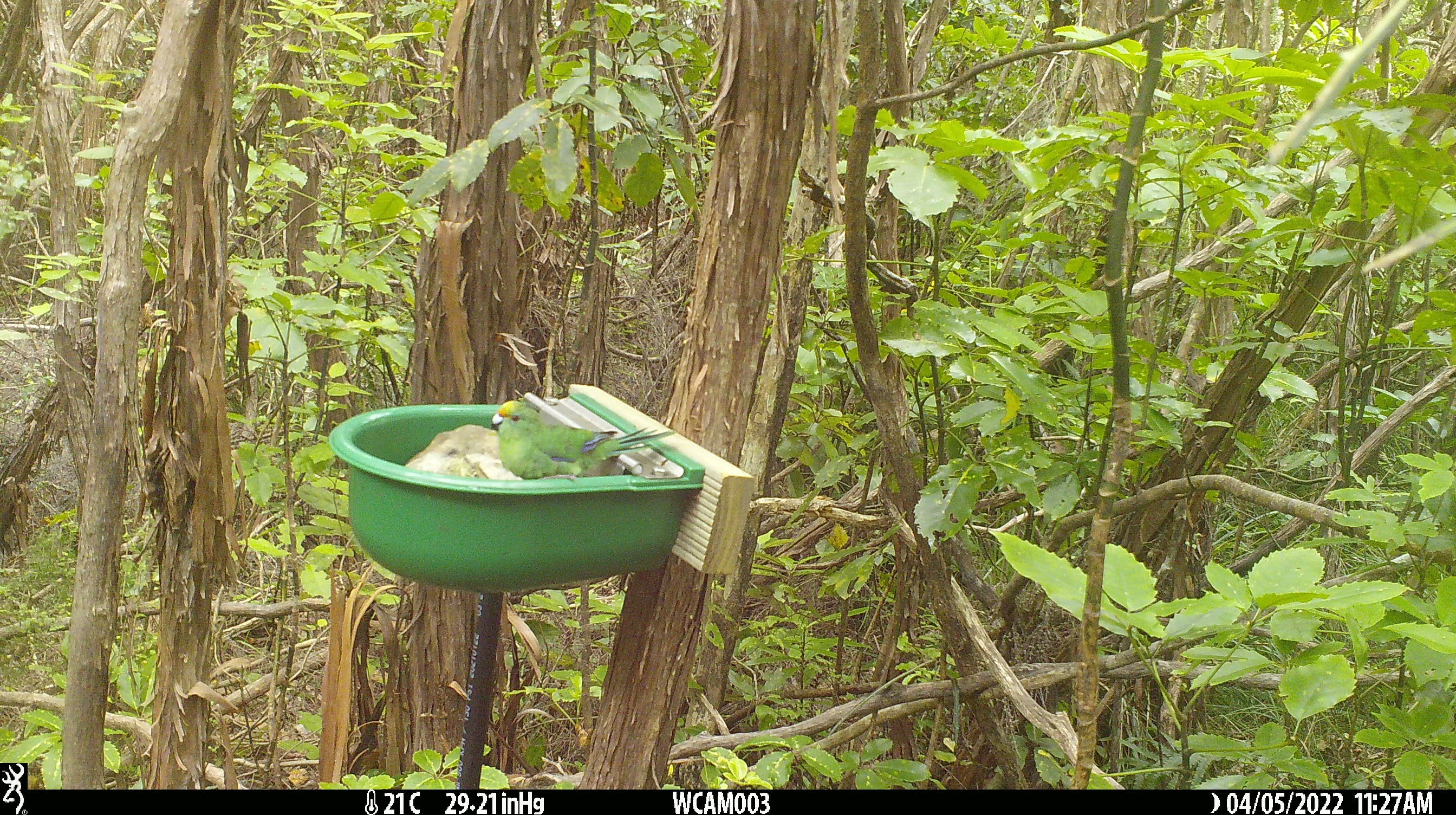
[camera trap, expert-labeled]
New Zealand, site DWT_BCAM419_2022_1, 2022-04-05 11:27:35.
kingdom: Animalia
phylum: Chordata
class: Aves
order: Psittaciformes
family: Psittaculidae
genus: Cyanoramphus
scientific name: Cyanoramphus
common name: parakeet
Parakeet (Cyanoramphus).